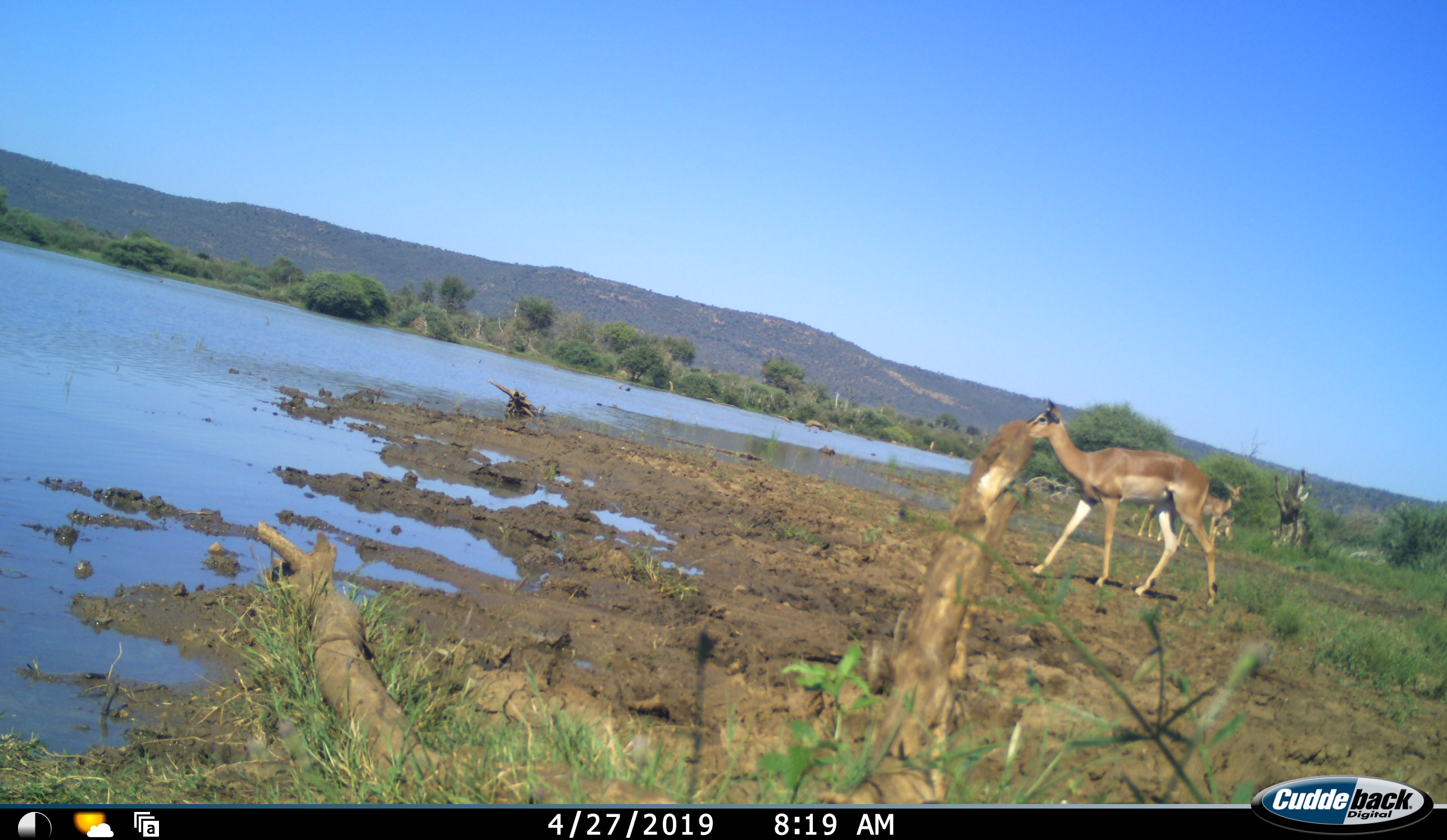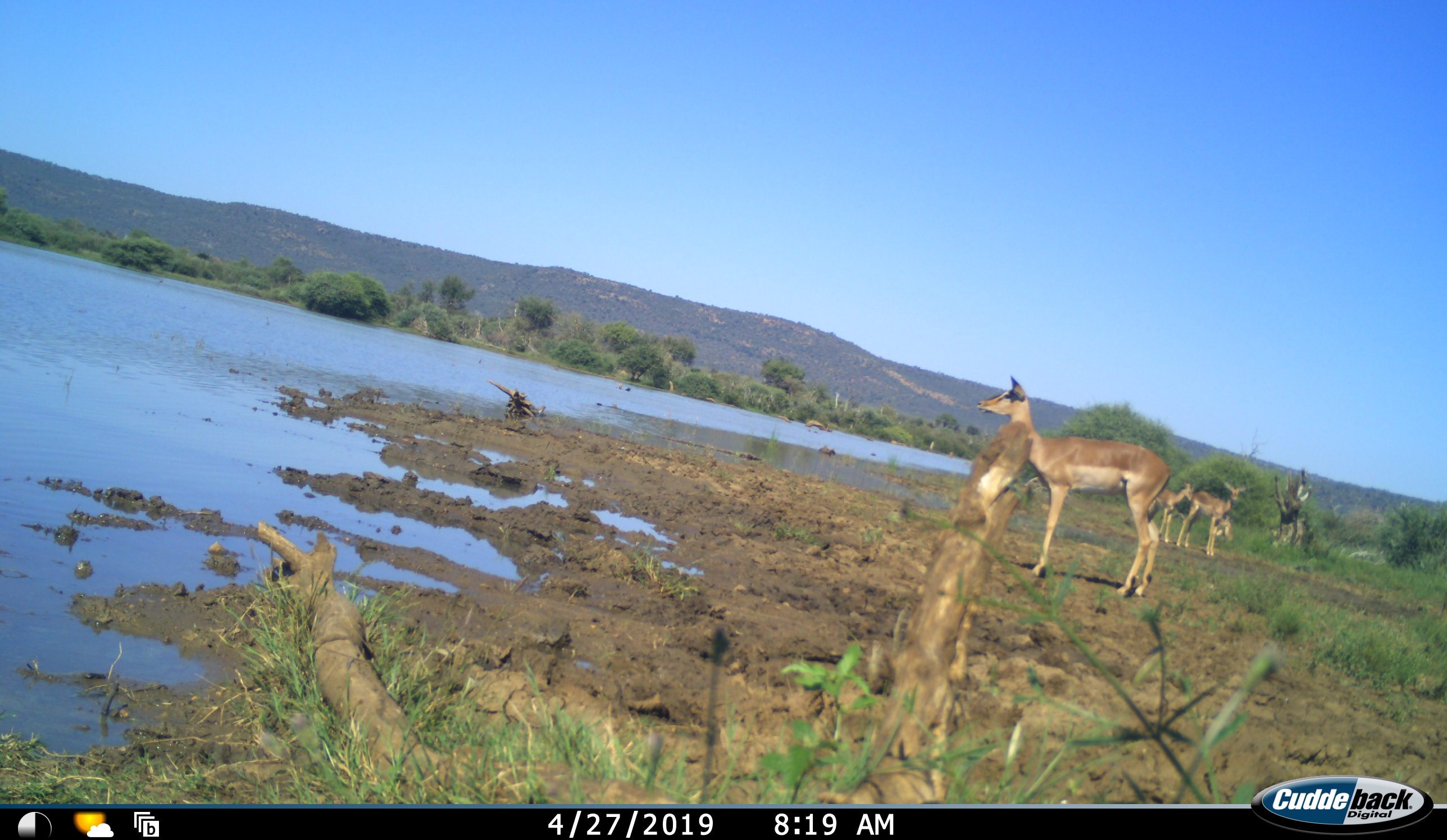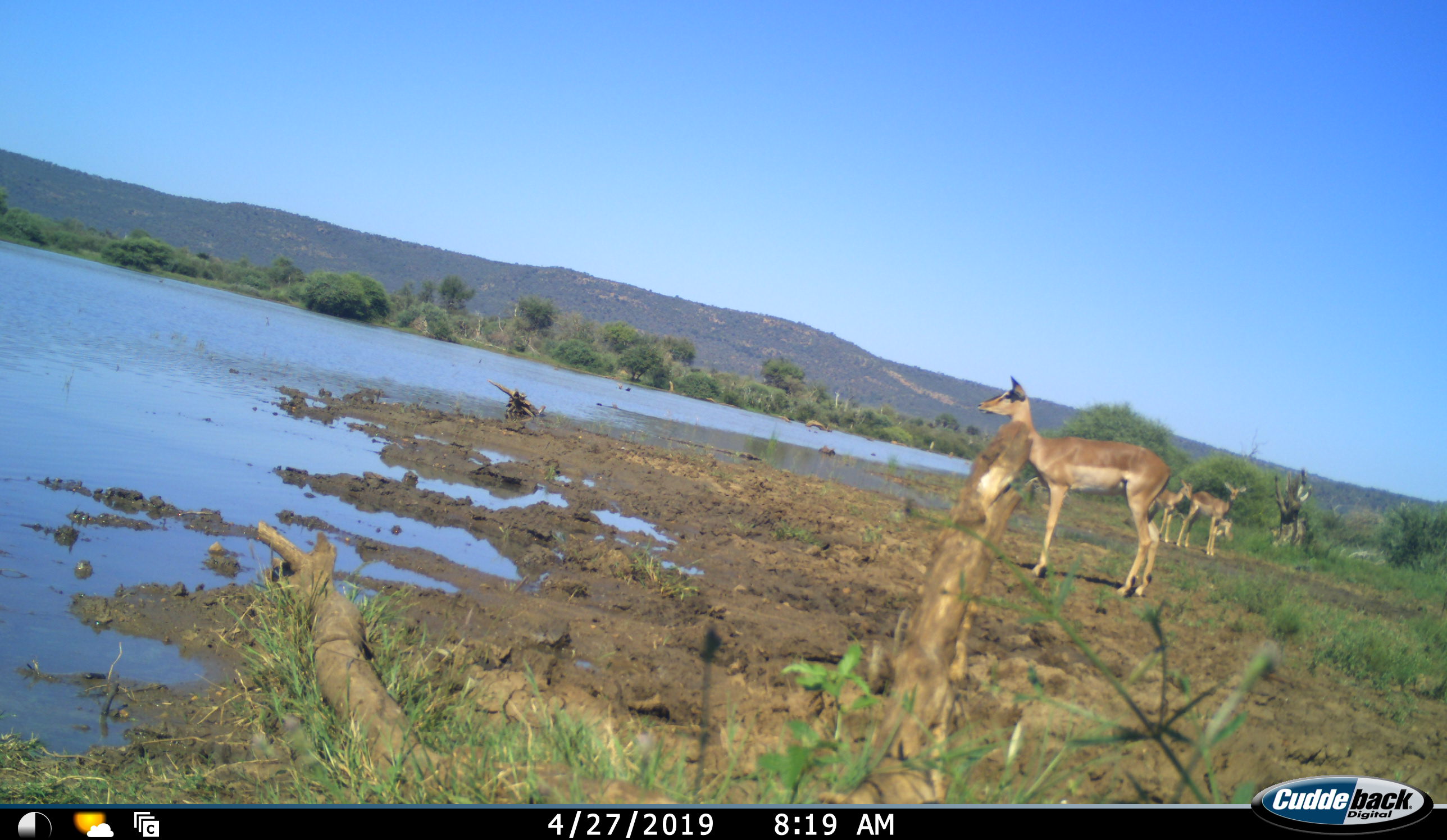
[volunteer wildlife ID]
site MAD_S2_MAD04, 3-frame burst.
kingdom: Animalia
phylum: Chordata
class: Mammalia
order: Artiodactyla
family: Bovidae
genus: Aepyceros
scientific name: Aepyceros melampus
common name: impala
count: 4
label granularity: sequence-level